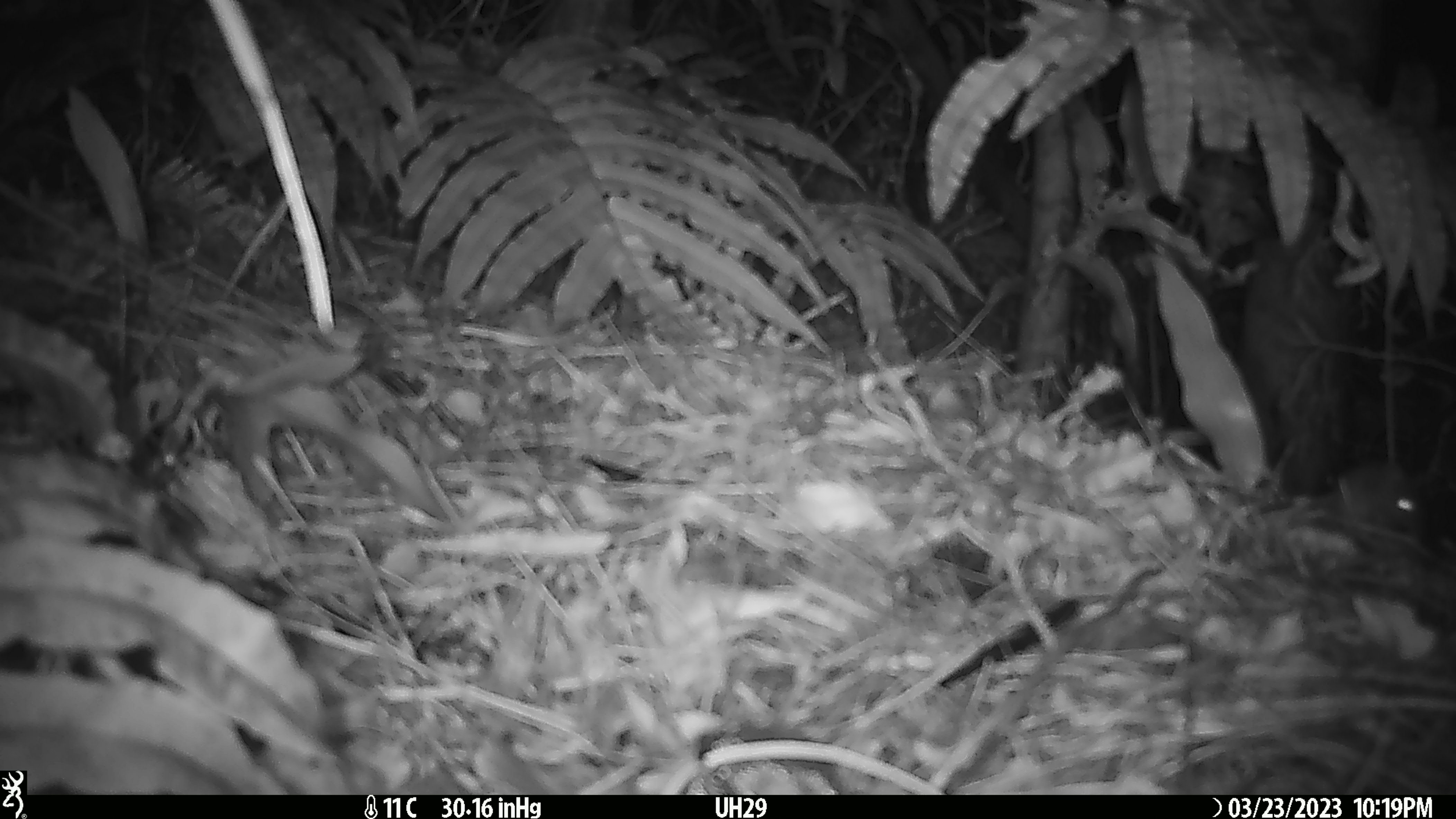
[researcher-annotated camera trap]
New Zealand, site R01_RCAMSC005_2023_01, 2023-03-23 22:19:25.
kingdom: Animalia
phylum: Chordata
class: Mammalia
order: Rodentia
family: Muridae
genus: Mus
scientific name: Mus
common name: mouse